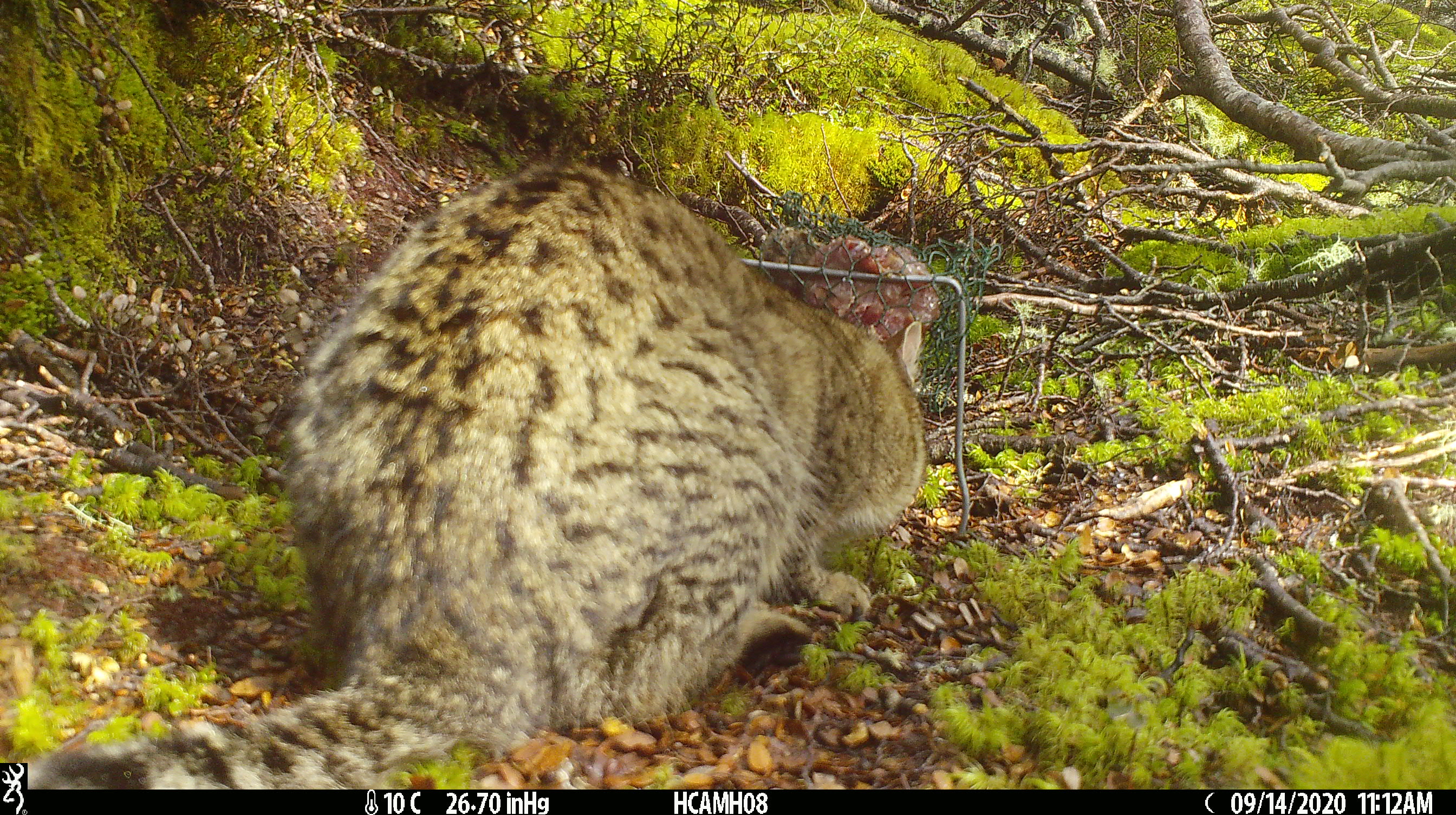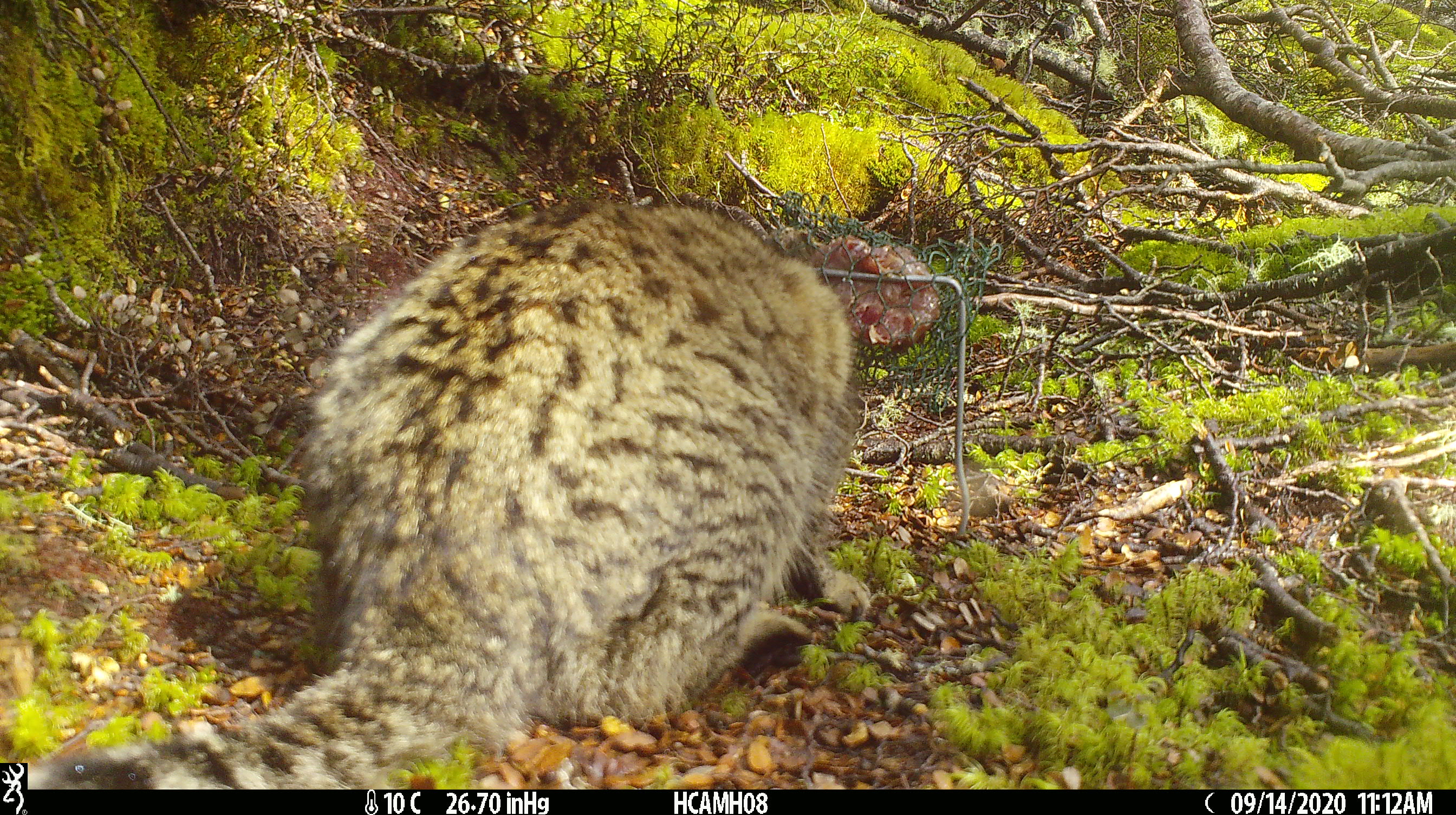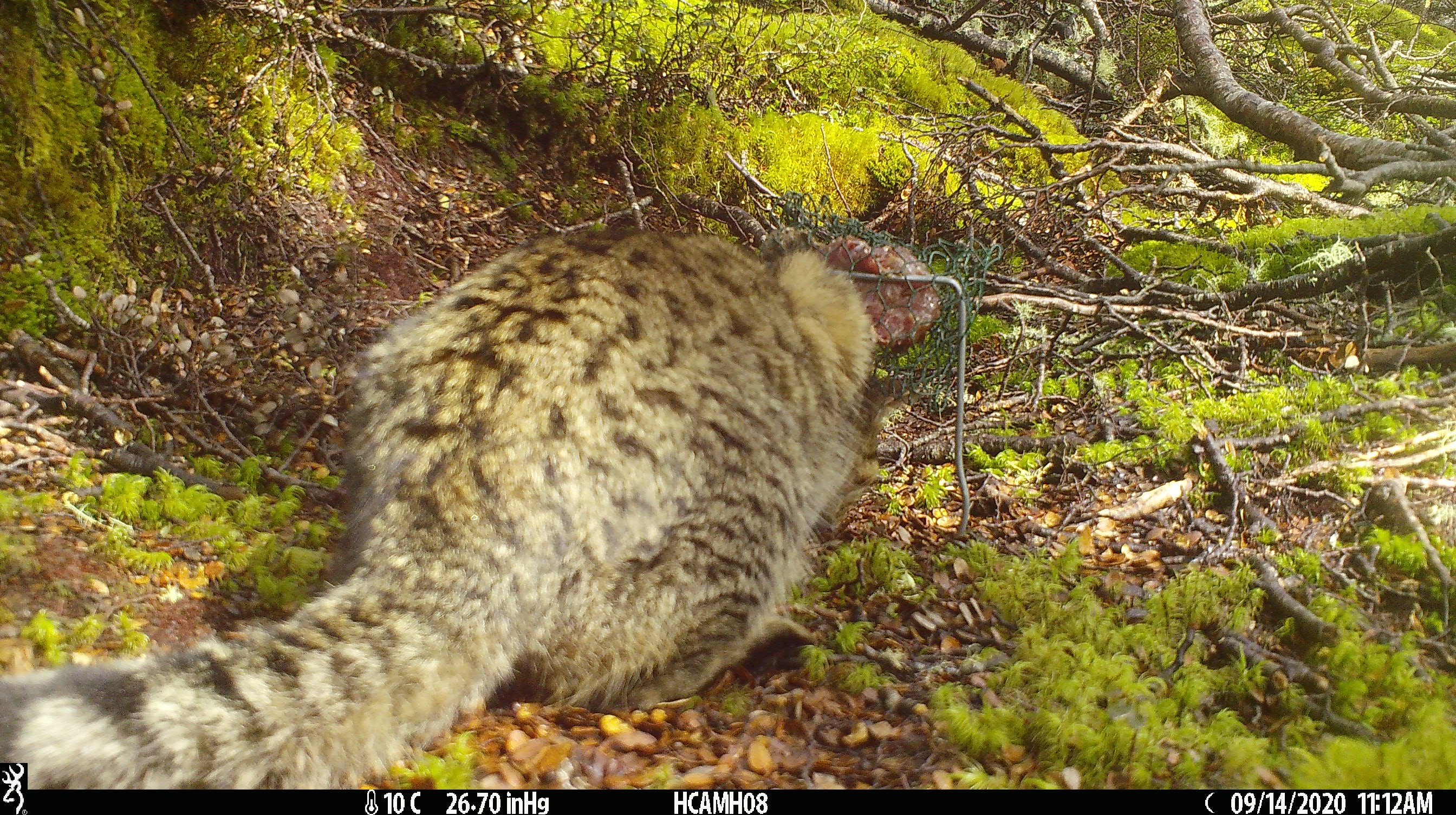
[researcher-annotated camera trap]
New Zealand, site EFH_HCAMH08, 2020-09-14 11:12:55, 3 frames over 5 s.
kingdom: Animalia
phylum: Chordata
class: Mammalia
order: Carnivora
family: Felidae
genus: Felis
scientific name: Felis catus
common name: domestic cat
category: cat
Cat (domestic cat) (Felis catus).